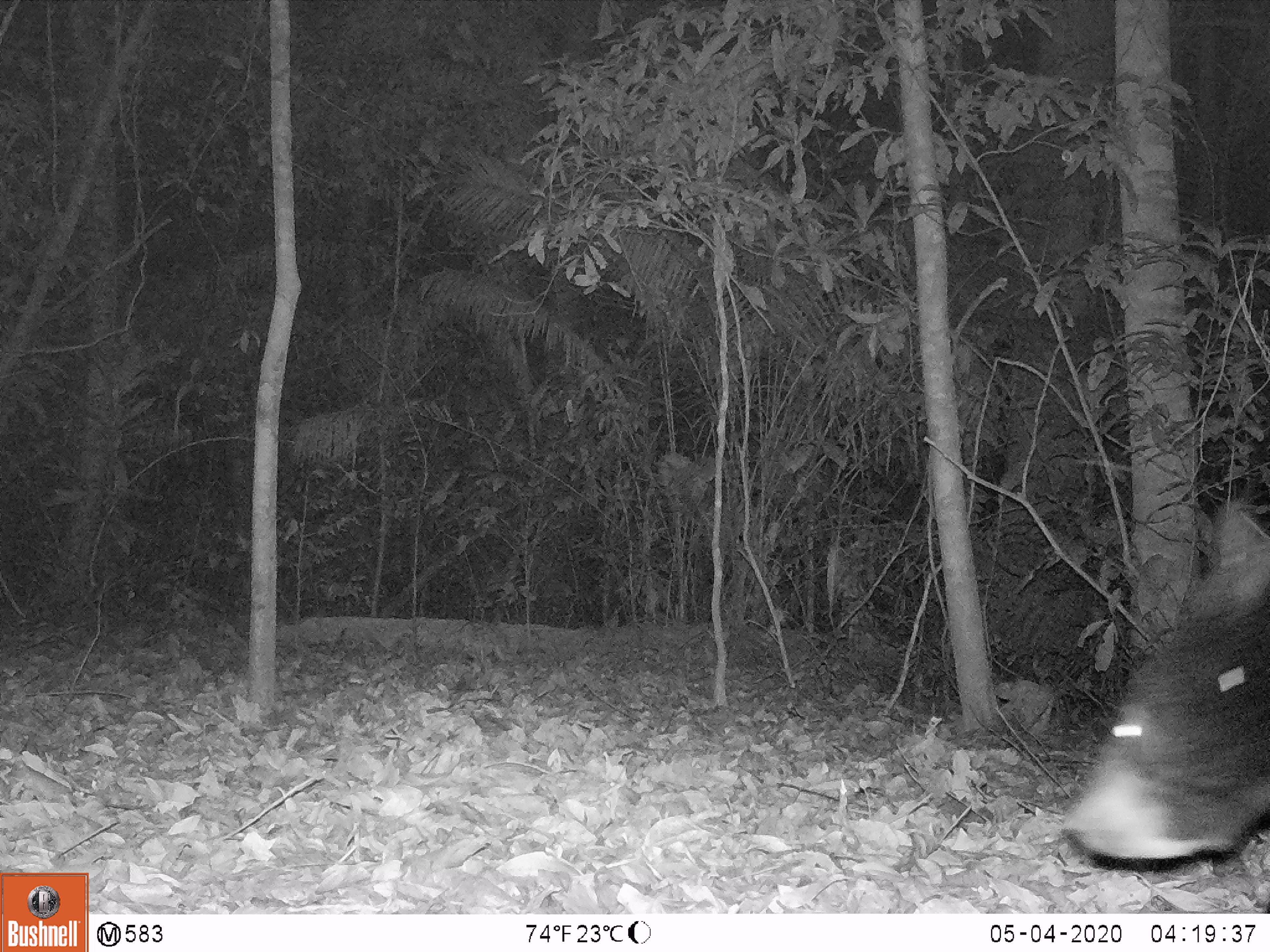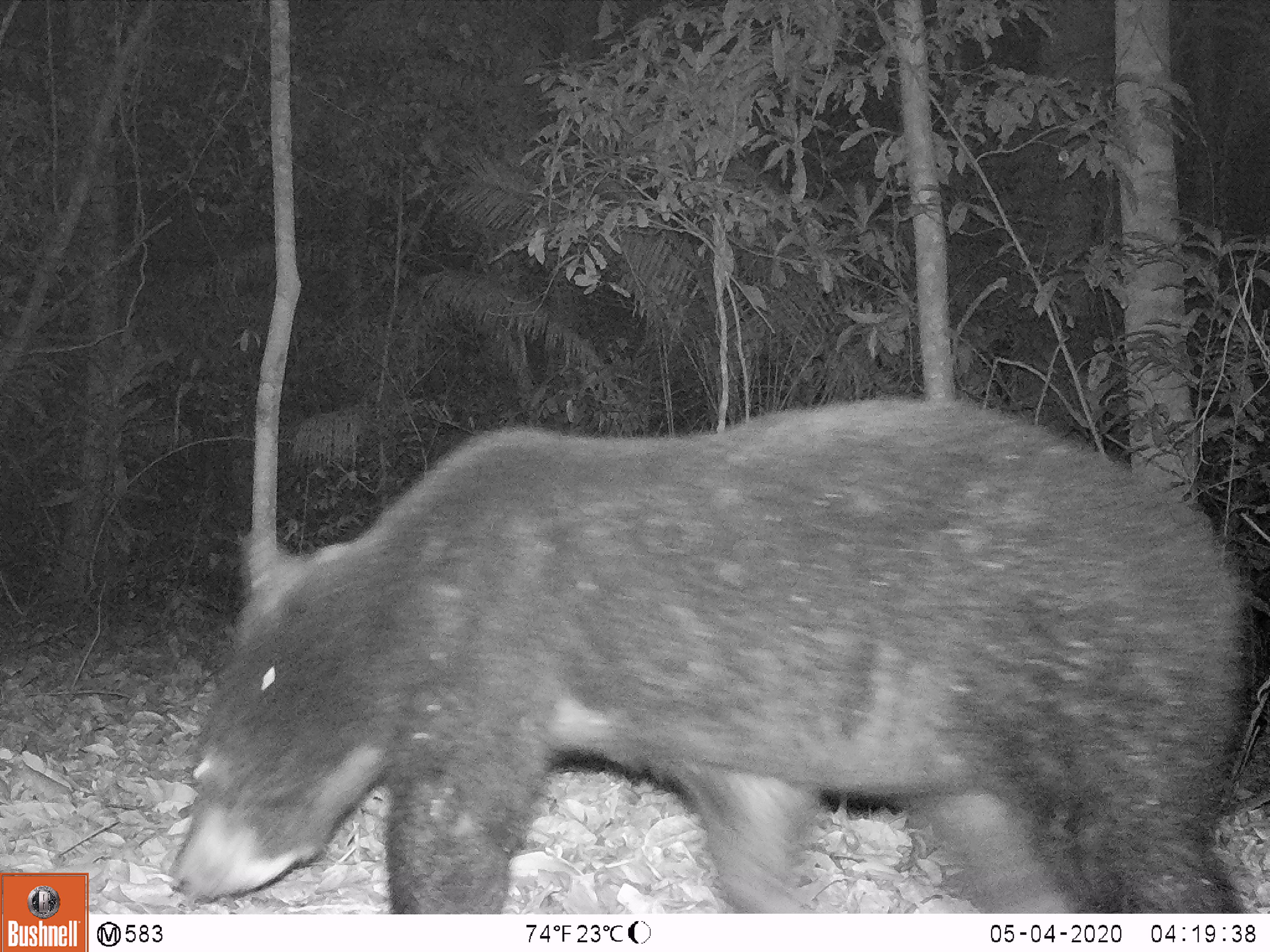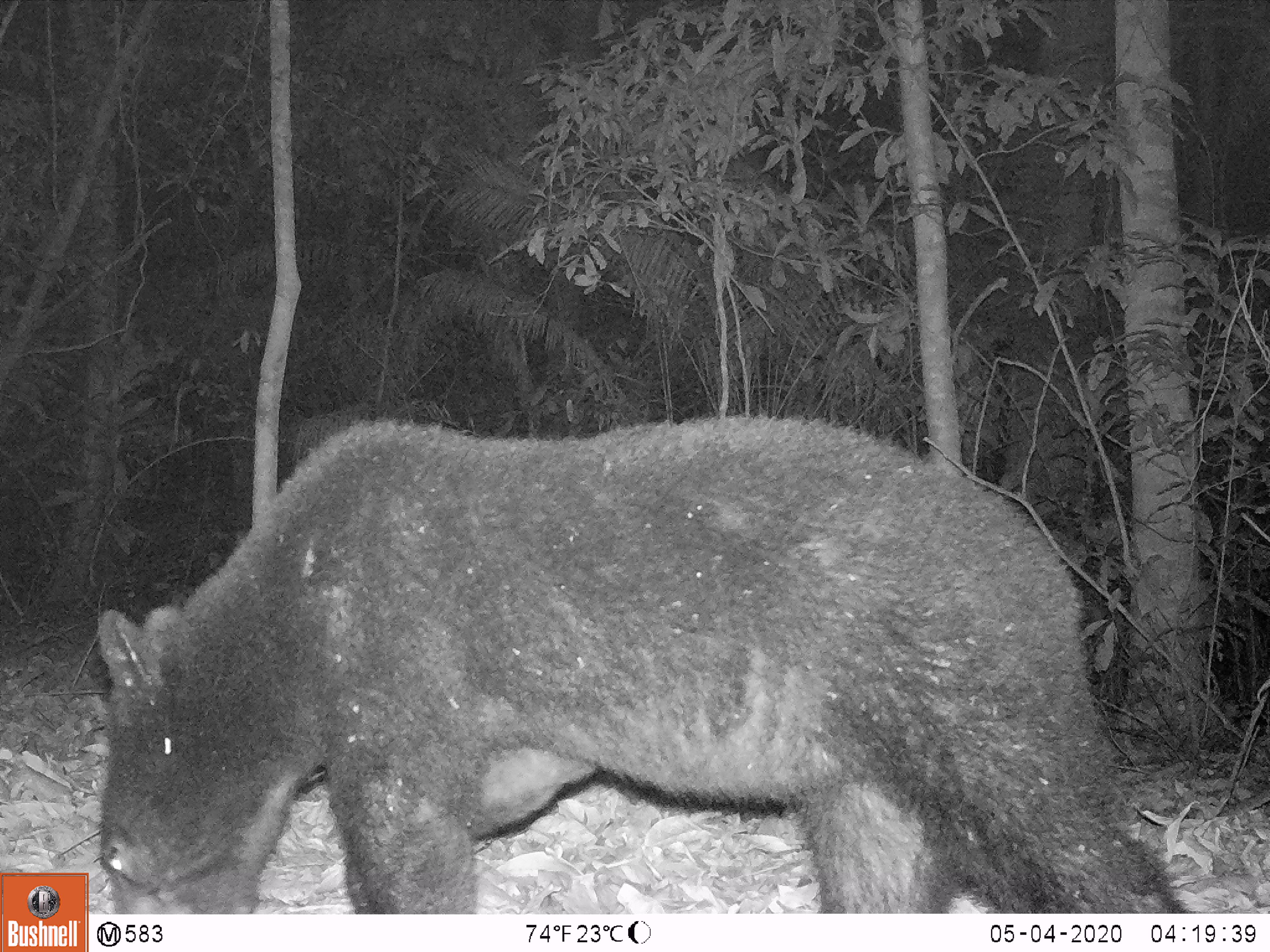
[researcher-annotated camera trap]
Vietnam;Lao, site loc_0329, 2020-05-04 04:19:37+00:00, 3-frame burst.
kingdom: Animalia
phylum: Chordata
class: Mammalia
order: Carnivora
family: Ursidae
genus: Ursus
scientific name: Ursus thibetanus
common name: asian black bear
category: asiatic black bear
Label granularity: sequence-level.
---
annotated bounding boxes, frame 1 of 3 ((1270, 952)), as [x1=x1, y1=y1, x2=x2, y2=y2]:
asiatic black bear: [x1=1059, y1=495, x2=1270, y2=862]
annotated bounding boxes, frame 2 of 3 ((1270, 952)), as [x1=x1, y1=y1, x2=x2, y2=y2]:
asiatic black bear: [x1=159, y1=388, x2=1257, y2=912]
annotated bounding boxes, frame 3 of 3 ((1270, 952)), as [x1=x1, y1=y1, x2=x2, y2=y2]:
asiatic black bear: [x1=93, y1=408, x2=1192, y2=914]